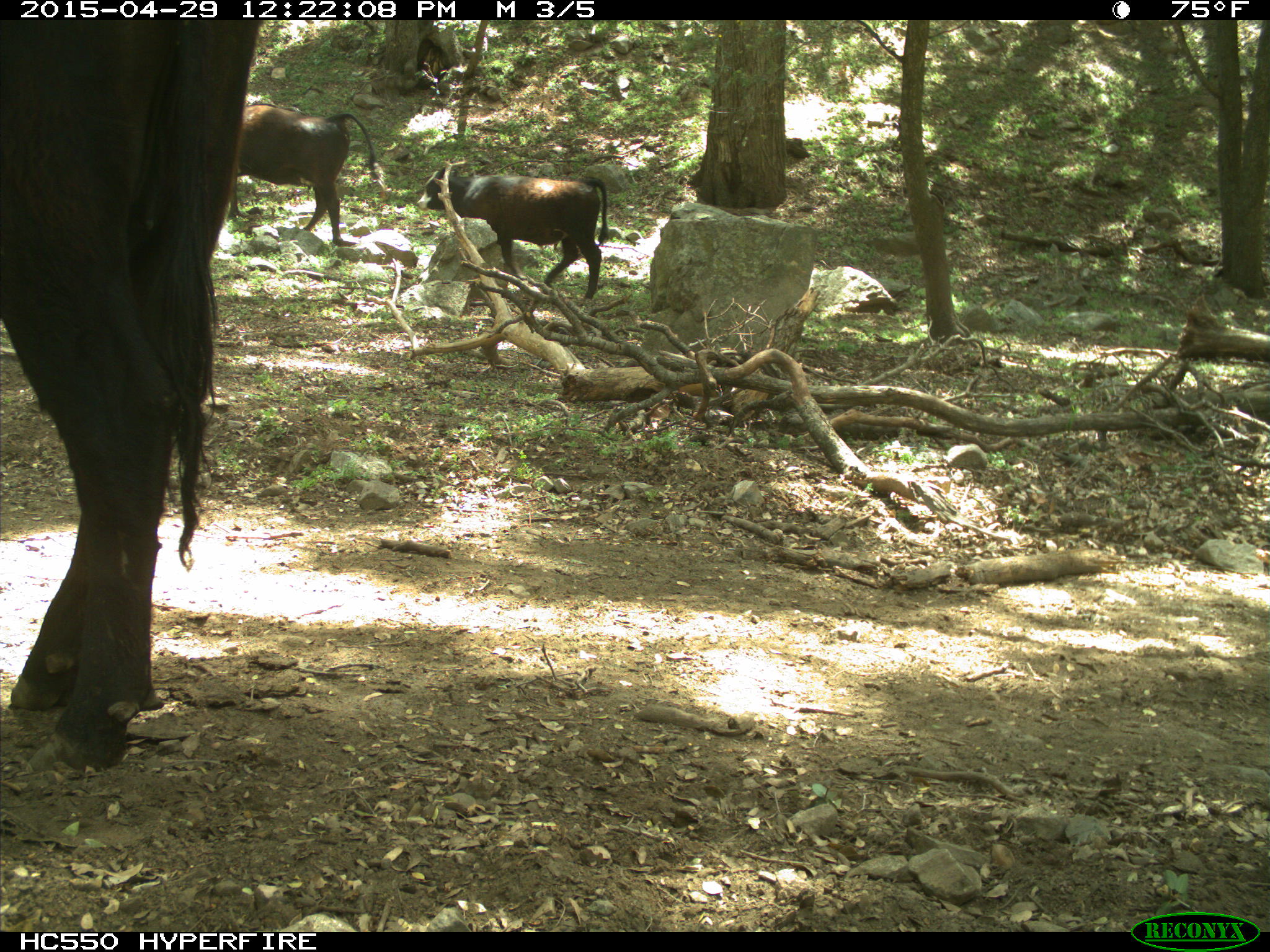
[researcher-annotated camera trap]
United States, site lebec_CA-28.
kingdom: Animalia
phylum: Chordata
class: Mammalia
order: Artiodactyla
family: Bovidae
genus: Bos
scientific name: Bos taurus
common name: domestic cow